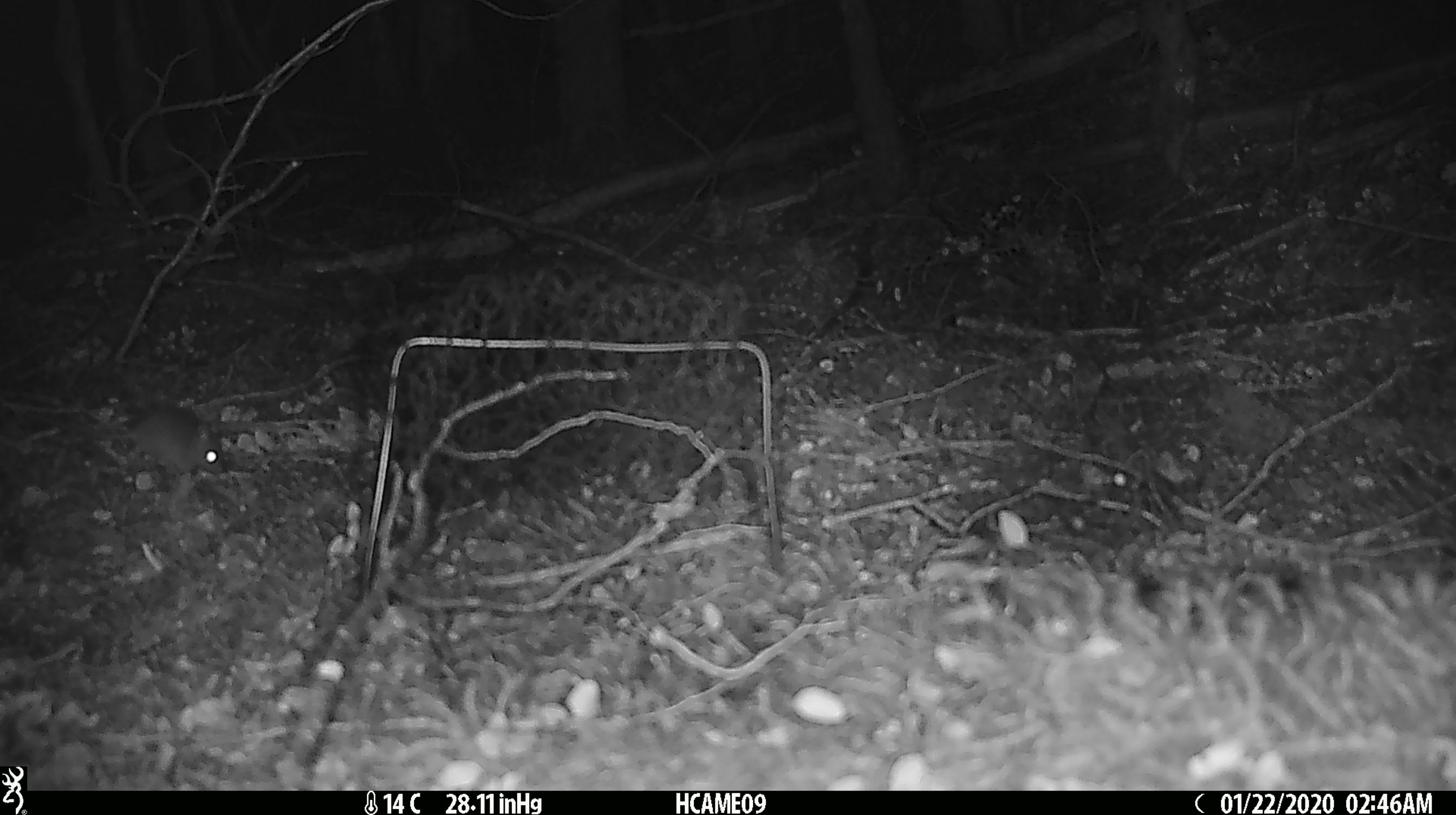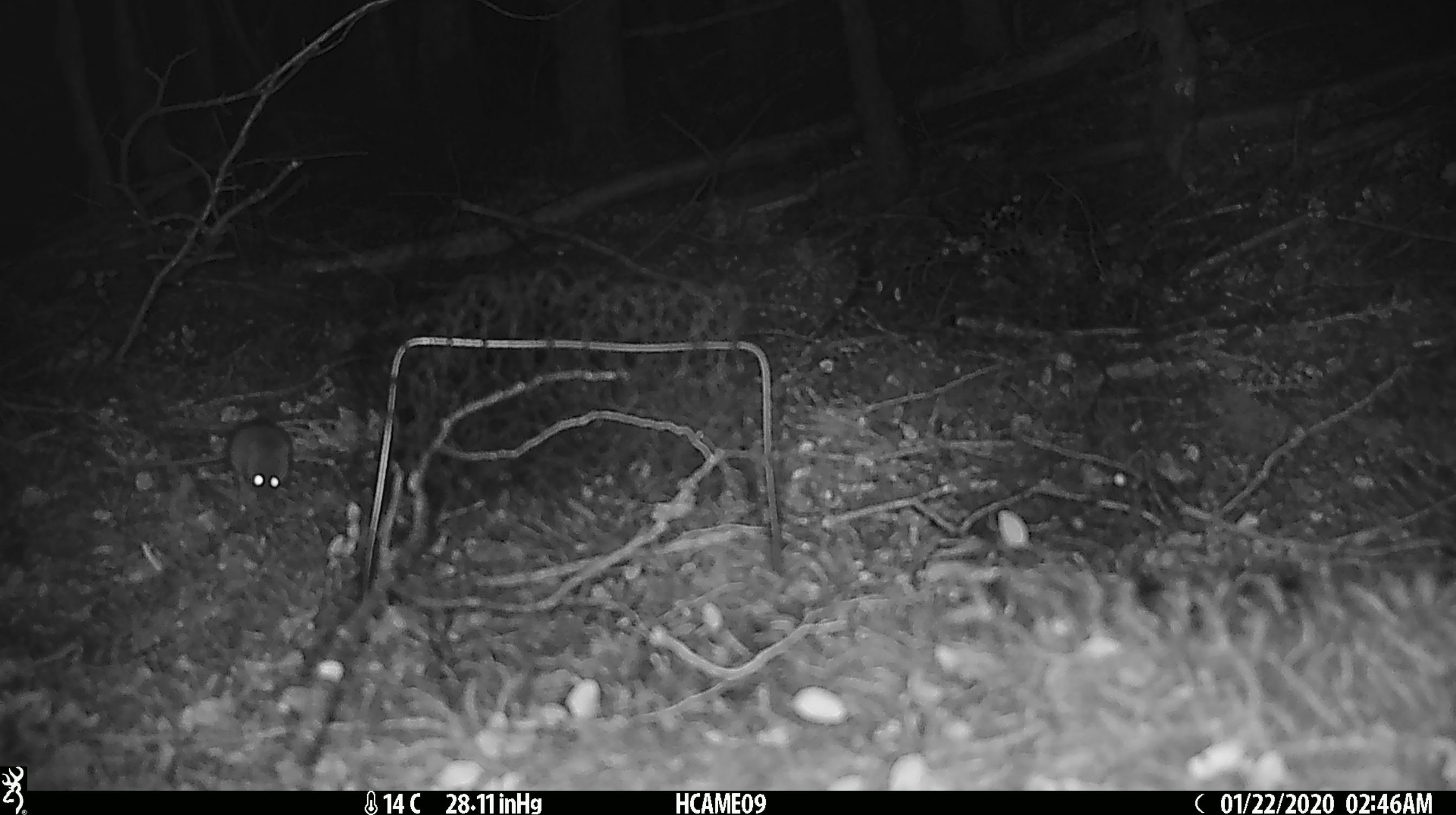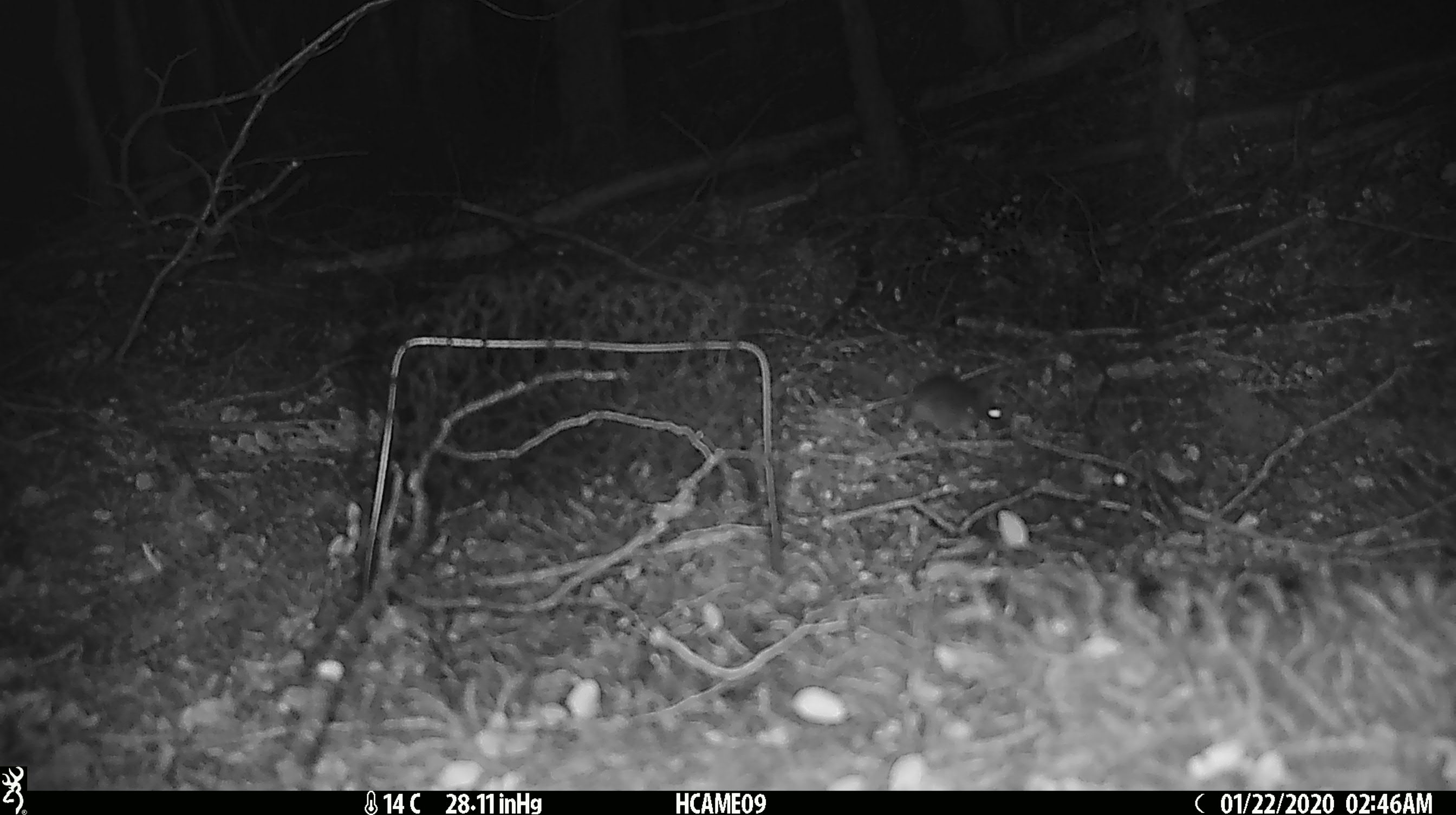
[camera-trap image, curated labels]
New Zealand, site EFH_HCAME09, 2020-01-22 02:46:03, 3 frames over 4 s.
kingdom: Animalia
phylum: Chordata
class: Mammalia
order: Rodentia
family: Muridae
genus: Mus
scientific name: Mus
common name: mouse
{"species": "mouse (Mus)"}